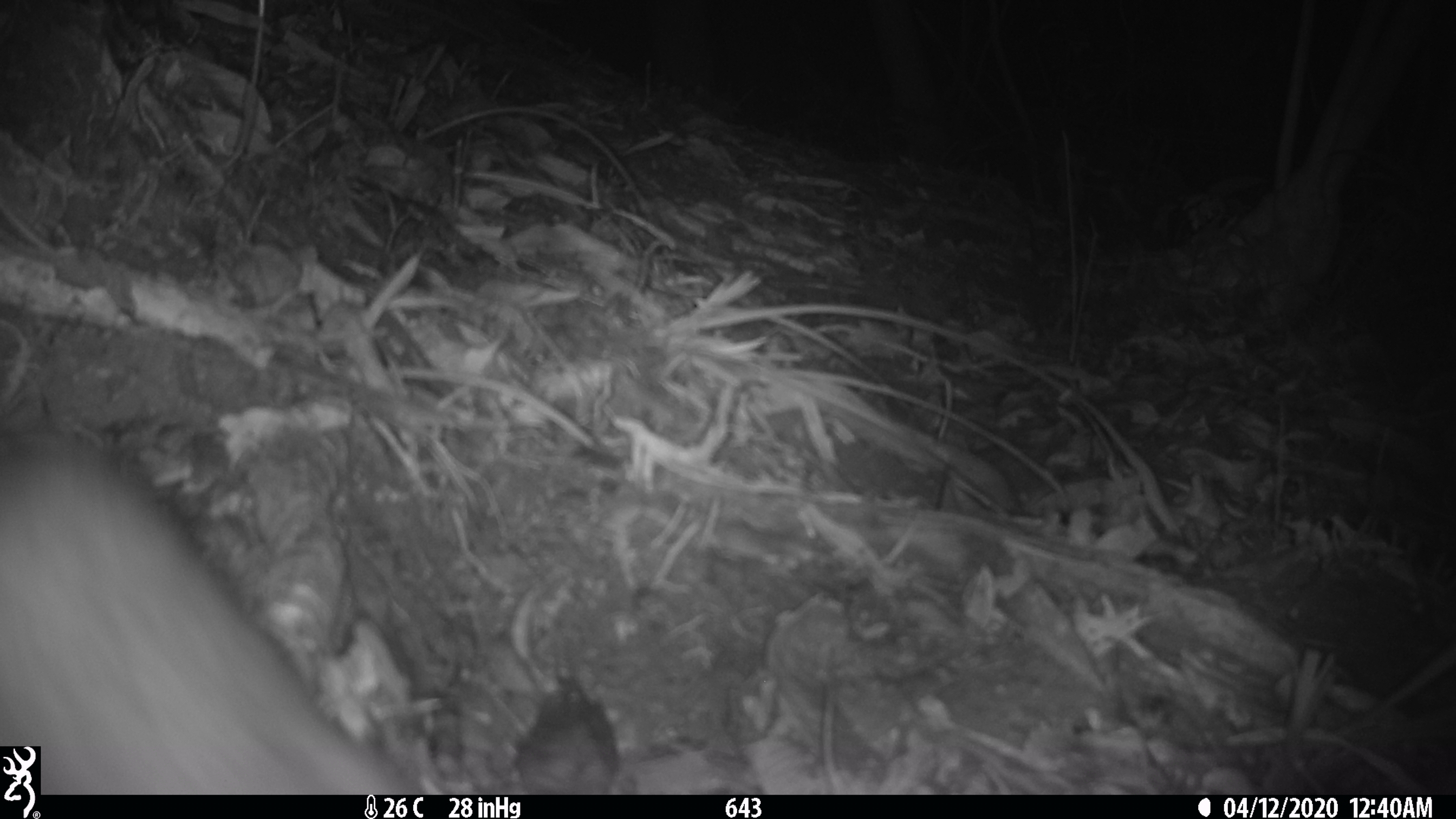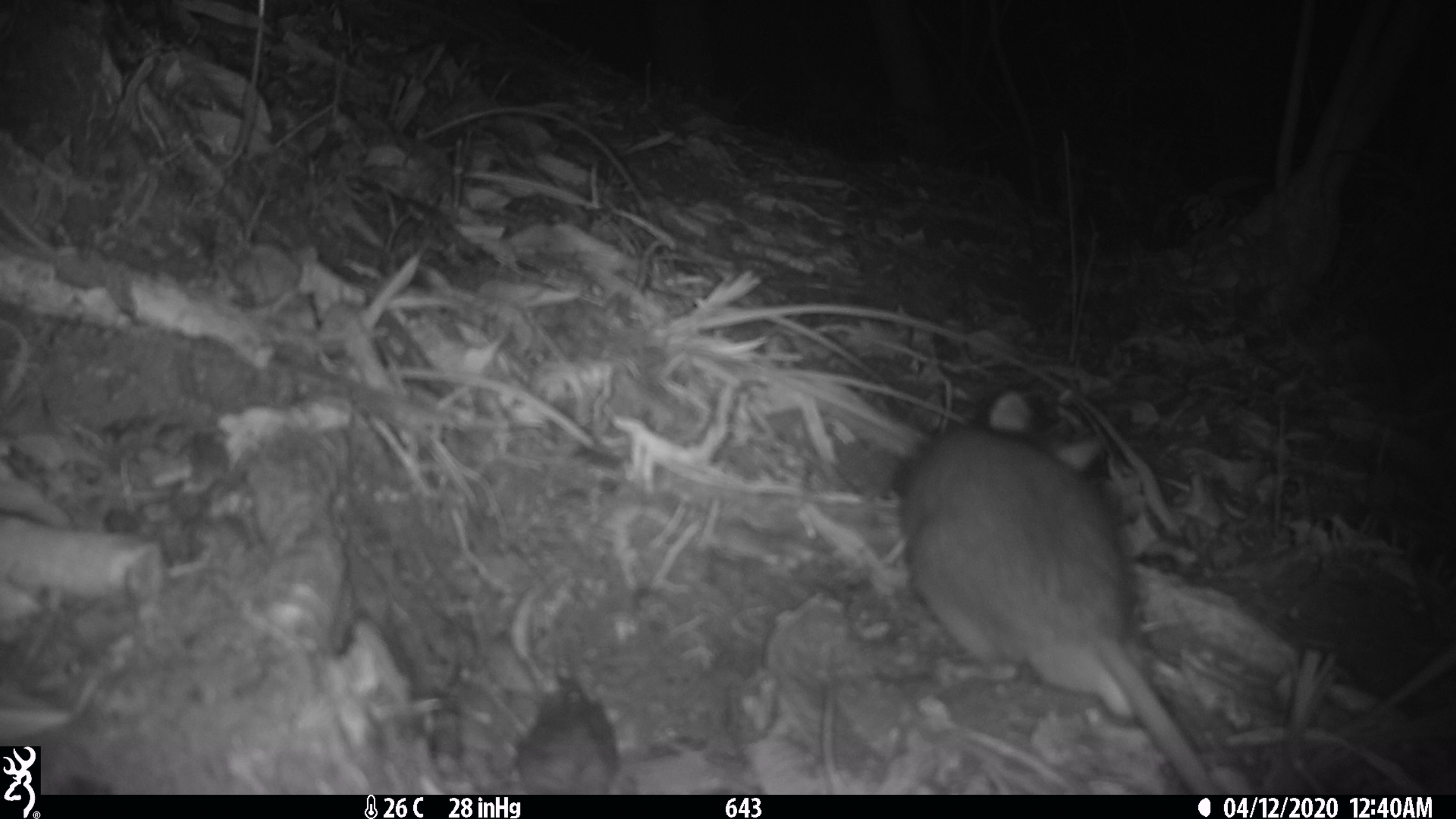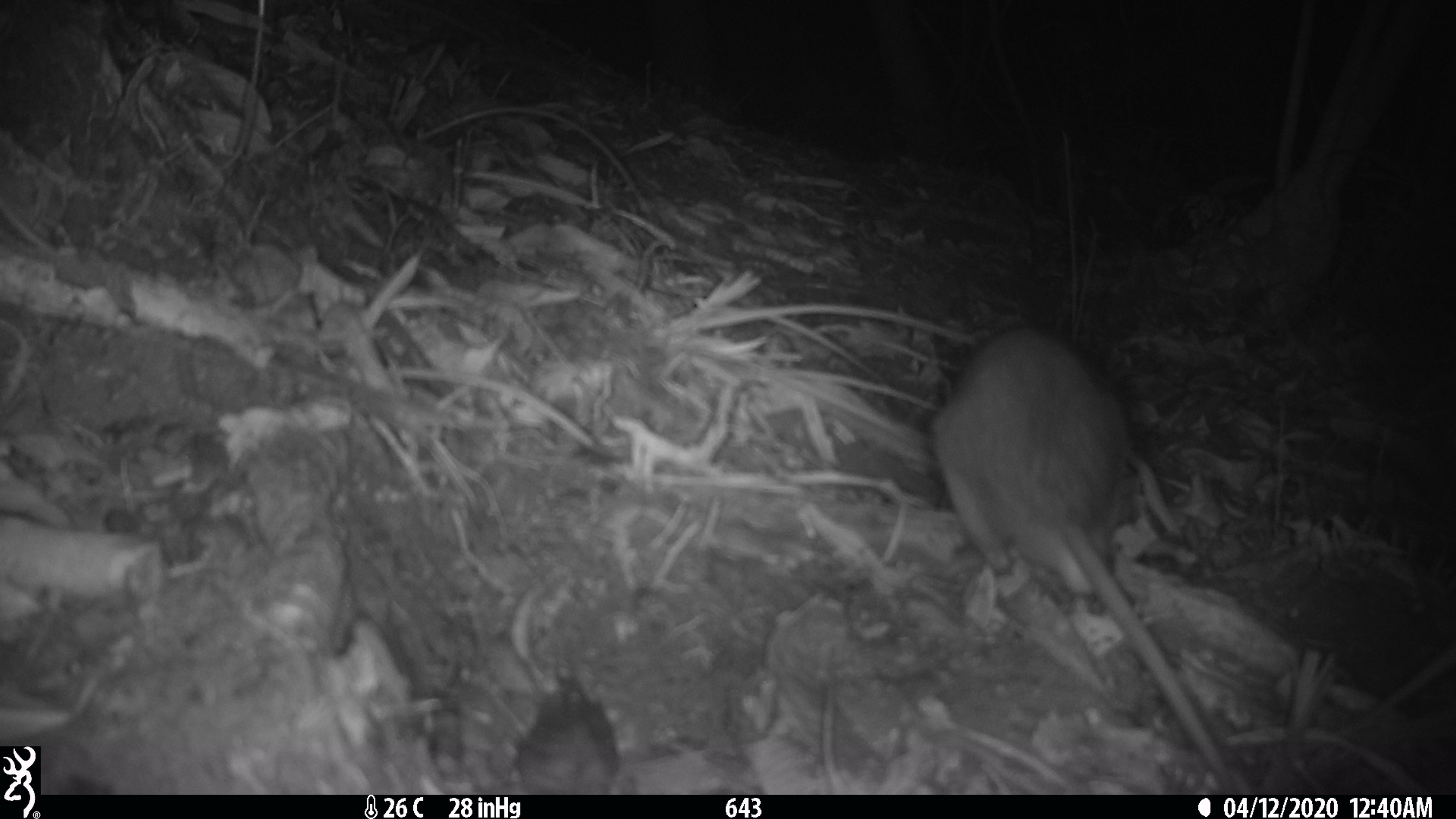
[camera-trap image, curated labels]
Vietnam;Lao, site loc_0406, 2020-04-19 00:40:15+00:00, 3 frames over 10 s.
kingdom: Animalia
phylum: Chordata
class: Mammalia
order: Rodentia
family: Muridae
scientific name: Muridae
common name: old-world mice and rats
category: unidentified murid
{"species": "unidentified murid (old-world mice and rats) (Muridae)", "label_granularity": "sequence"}